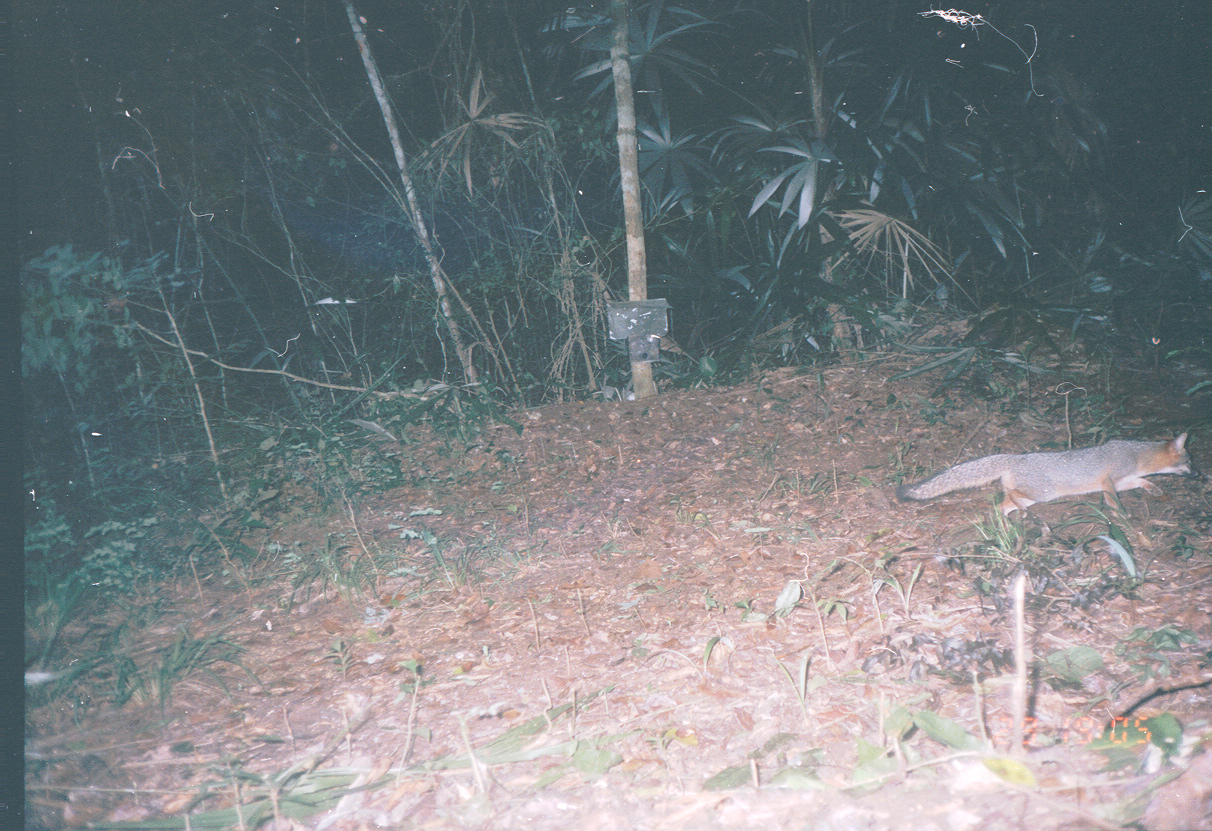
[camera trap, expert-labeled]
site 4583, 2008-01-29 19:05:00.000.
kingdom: Animalia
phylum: Chordata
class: Mammalia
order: Carnivora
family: Canidae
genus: Urocyon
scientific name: Urocyon cinereoargenteus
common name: gray fox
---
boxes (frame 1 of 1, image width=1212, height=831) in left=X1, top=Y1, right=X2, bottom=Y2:
urocyon cinereoargenteus: left=895, top=431, right=1202, bottom=537